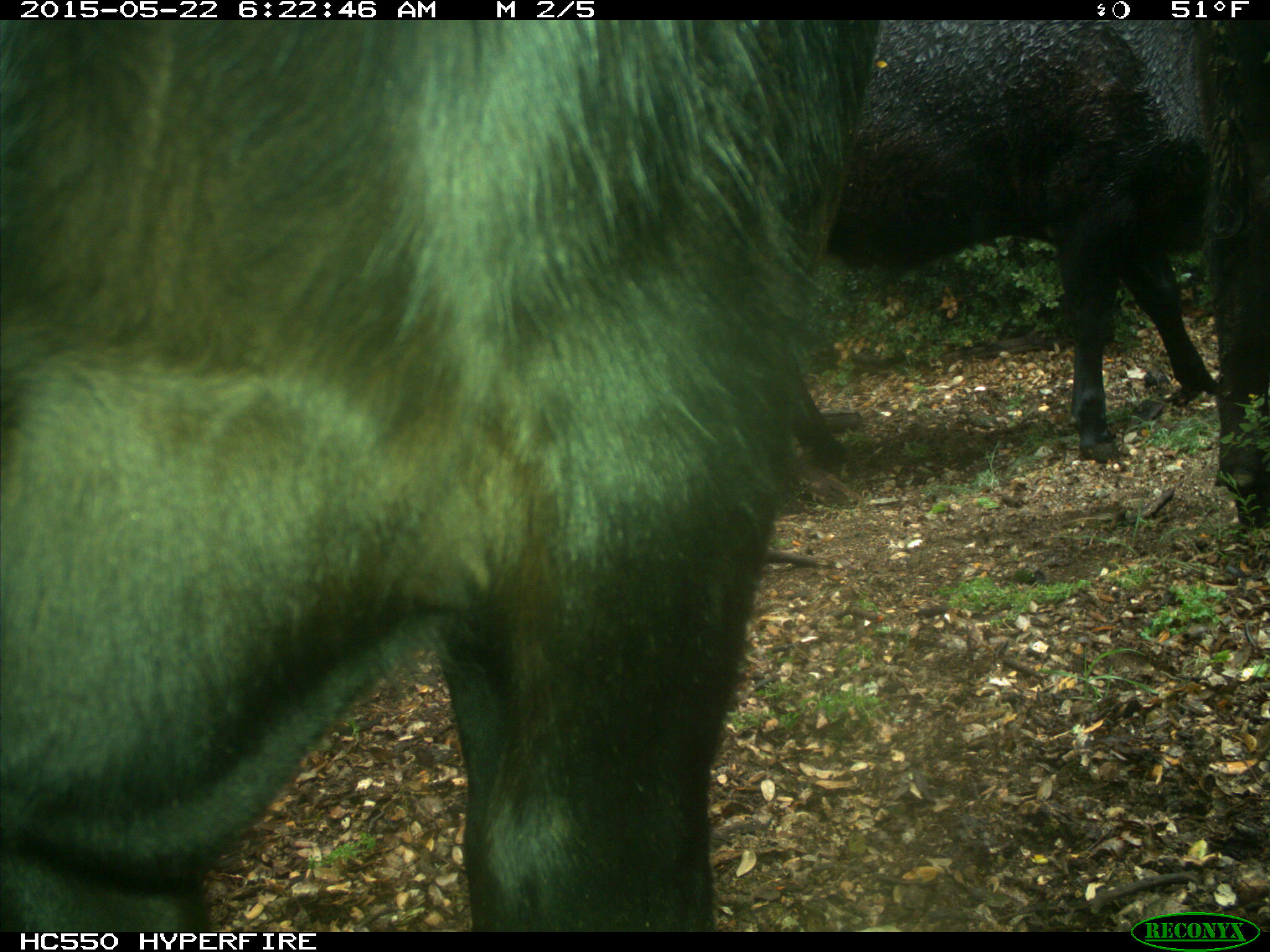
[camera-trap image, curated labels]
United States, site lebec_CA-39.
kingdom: Animalia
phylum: Chordata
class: Mammalia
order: Artiodactyla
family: Bovidae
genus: Bos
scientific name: Bos taurus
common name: domestic cow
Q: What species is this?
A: Bos taurus (domestic cow).